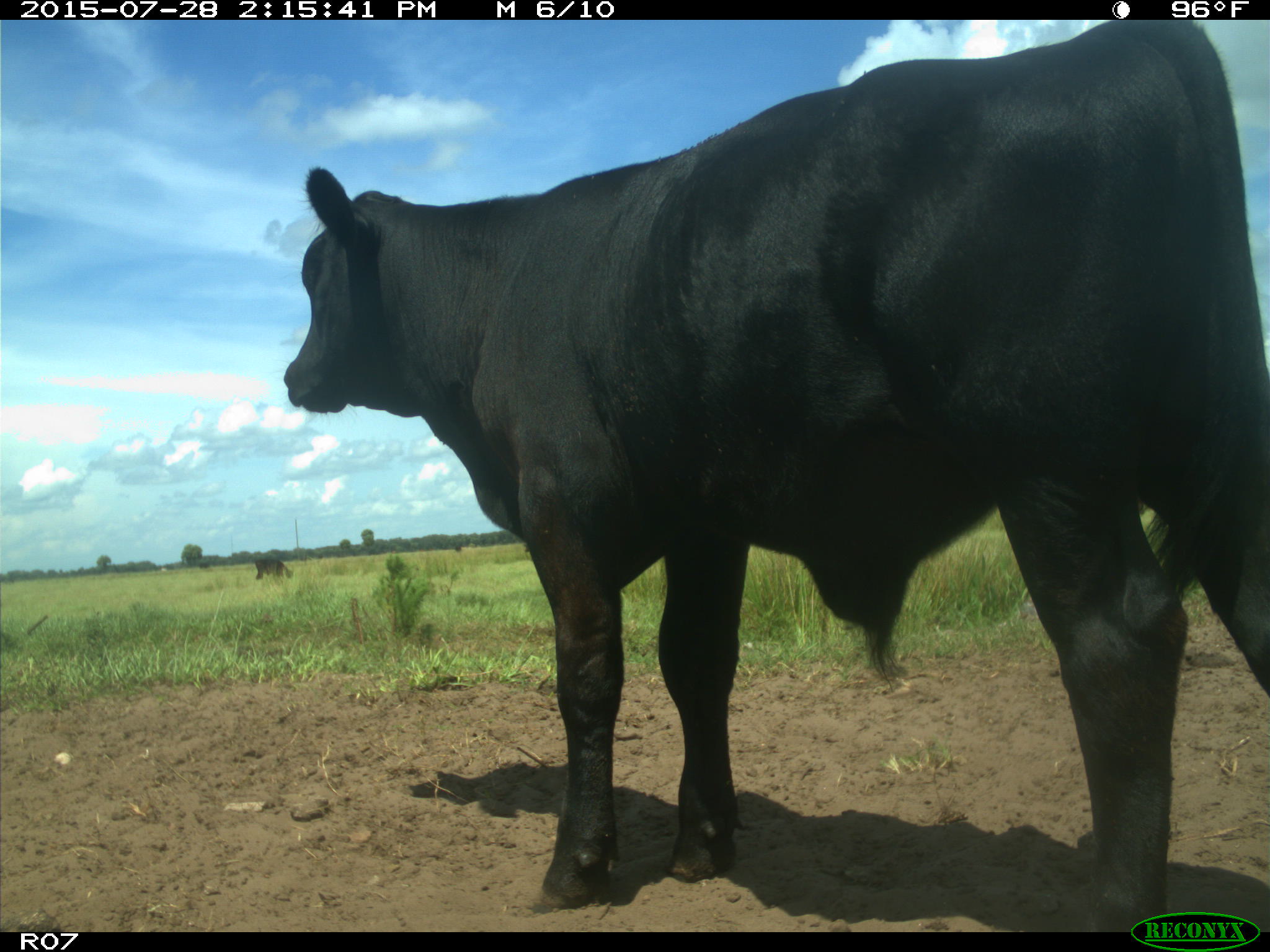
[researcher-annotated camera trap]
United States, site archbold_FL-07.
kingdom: Animalia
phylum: Chordata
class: Mammalia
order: Artiodactyla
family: Bovidae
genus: Bos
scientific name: Bos taurus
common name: domestic cow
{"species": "Bos taurus (domestic cow)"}